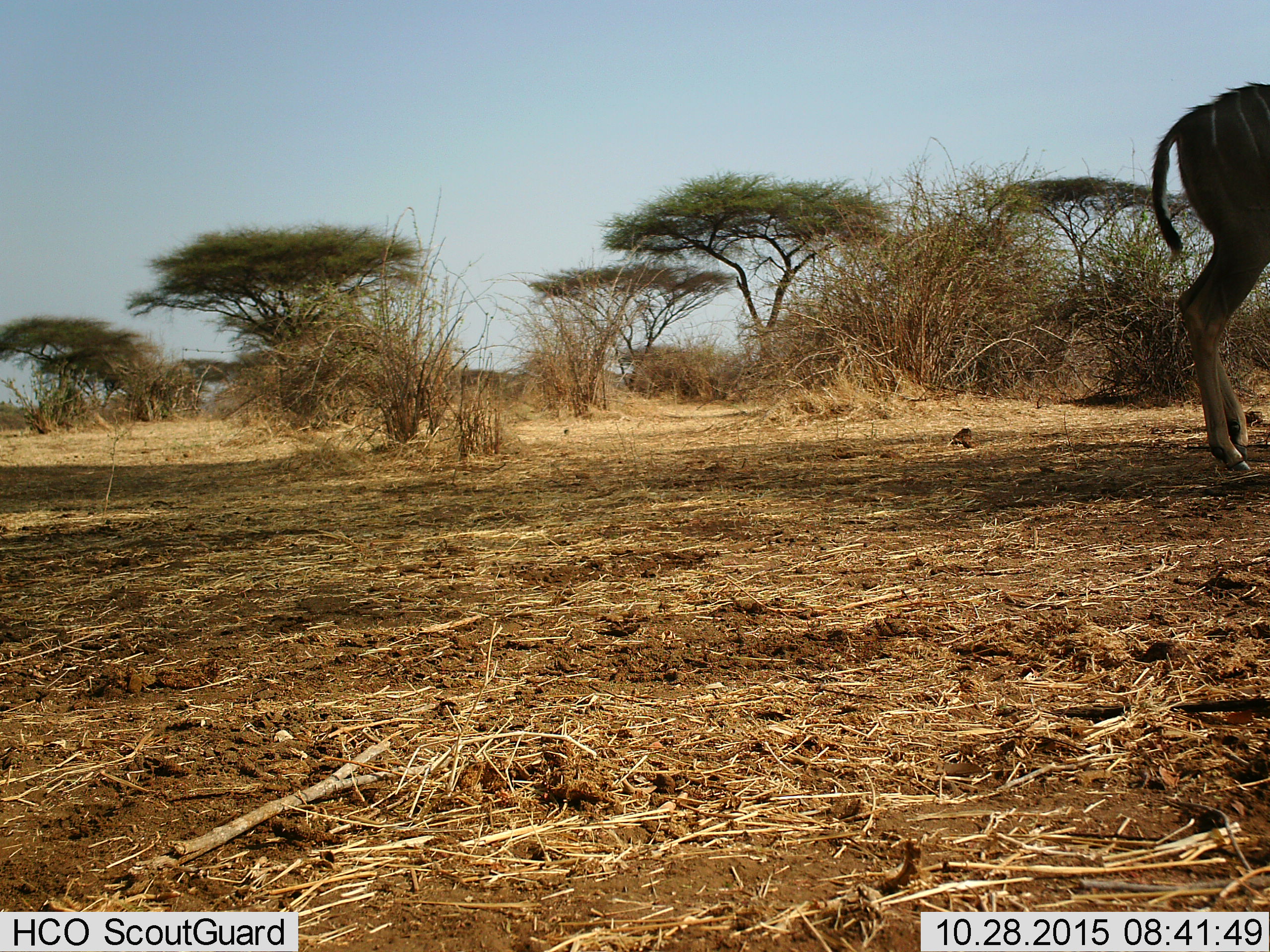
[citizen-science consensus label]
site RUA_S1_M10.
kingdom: Animalia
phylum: Chordata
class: Mammalia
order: Artiodactyla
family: Bovidae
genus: Tragelaphus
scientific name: Tragelaphus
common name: kudu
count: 1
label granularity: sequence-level